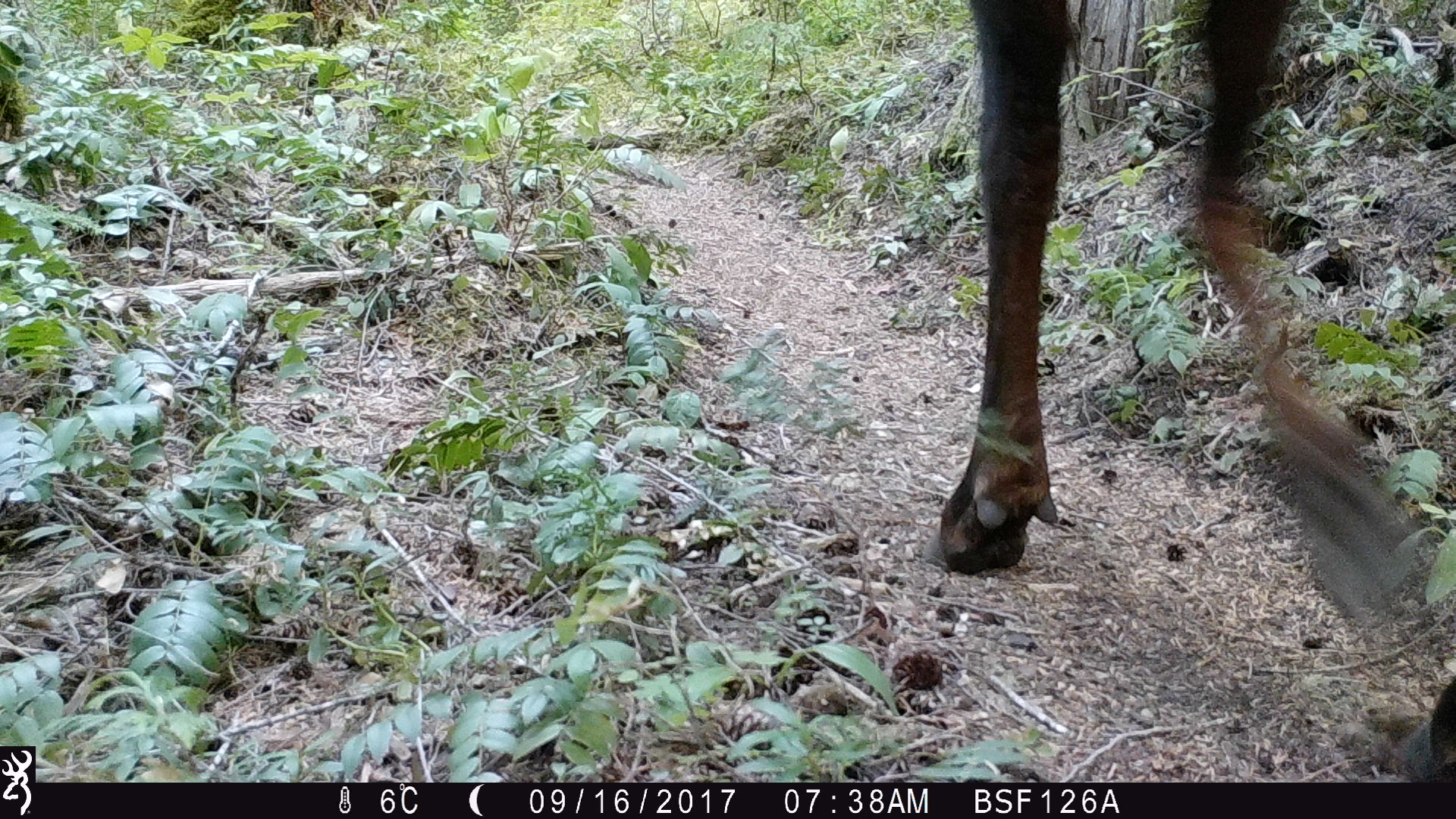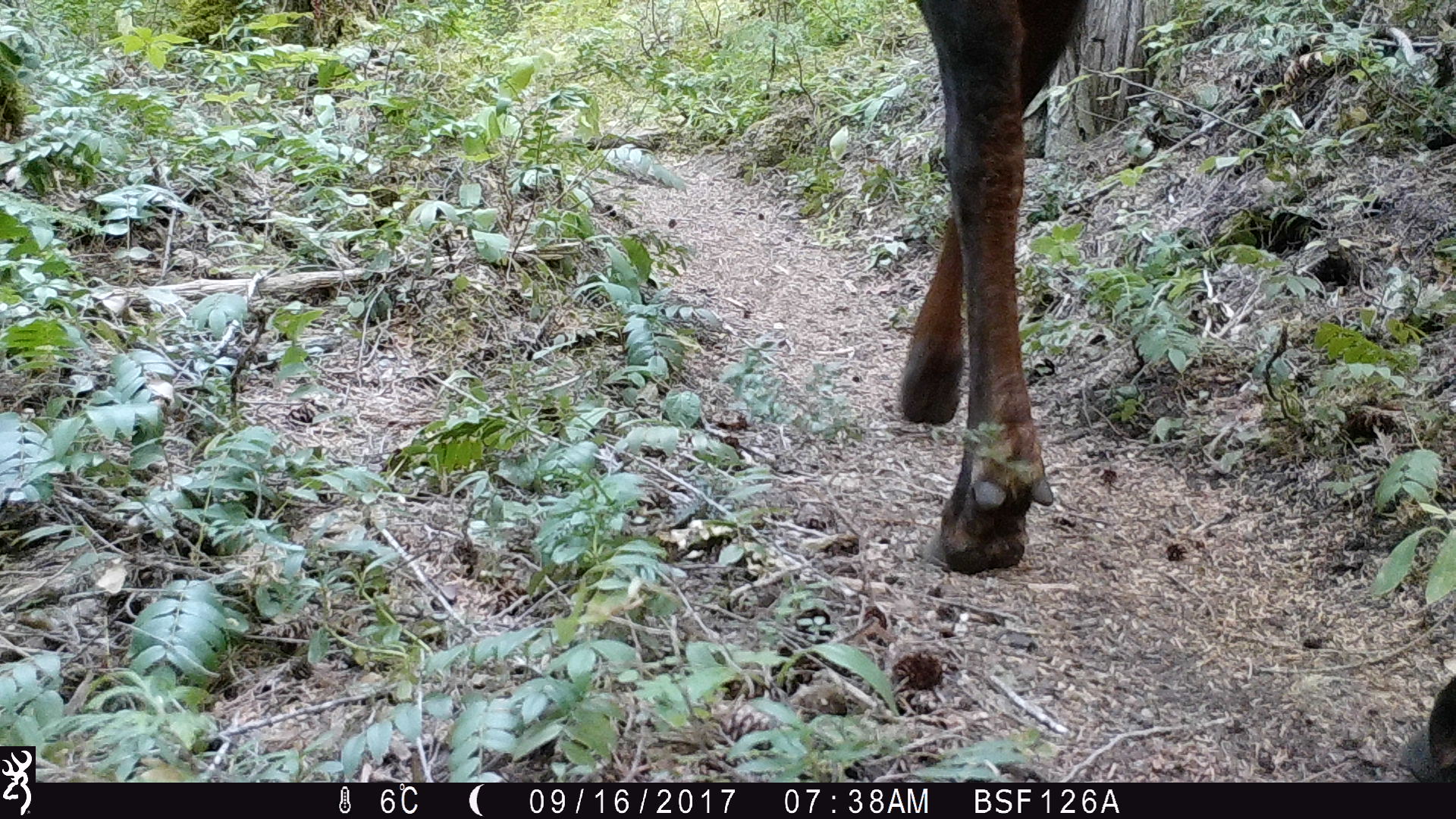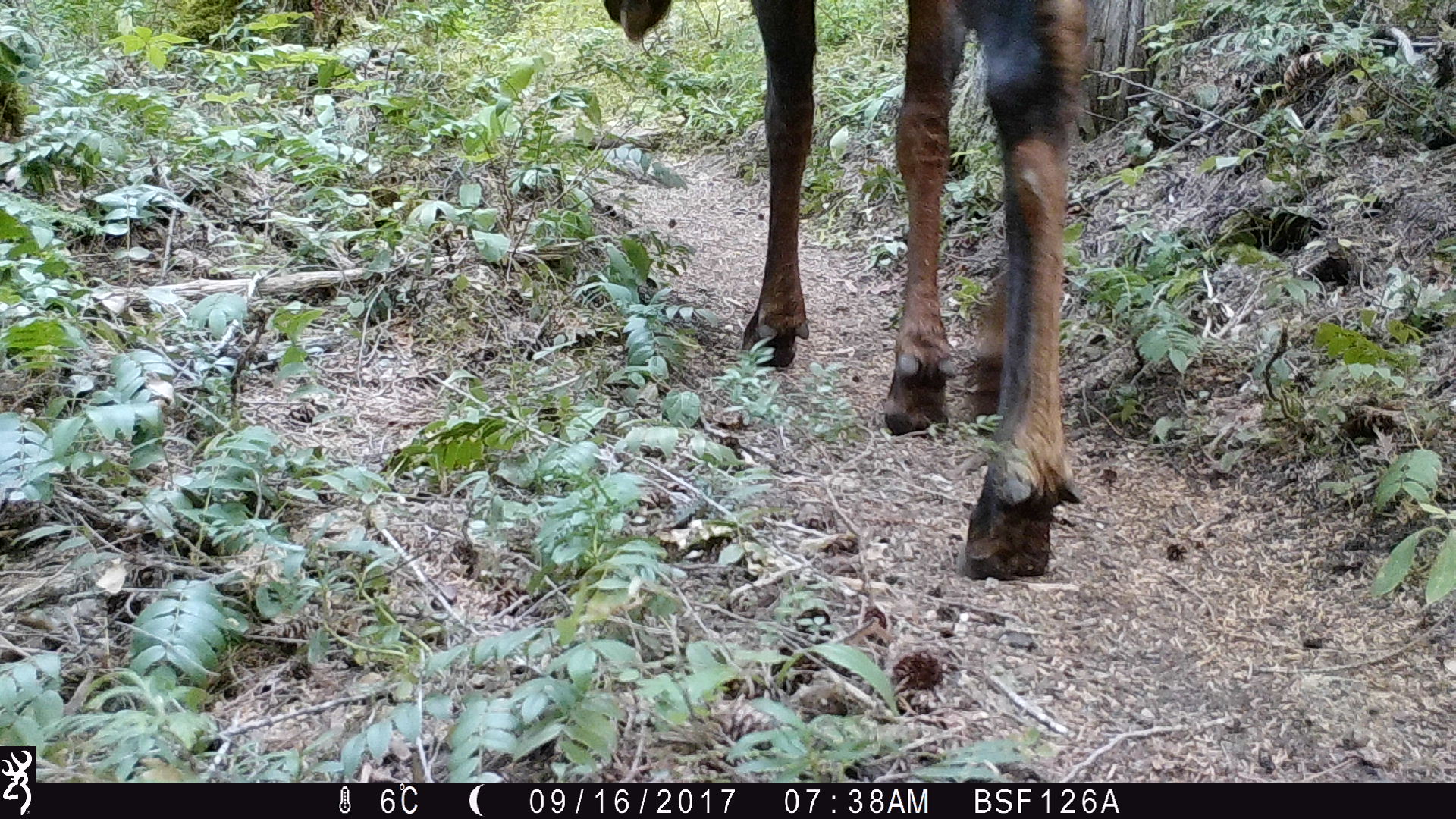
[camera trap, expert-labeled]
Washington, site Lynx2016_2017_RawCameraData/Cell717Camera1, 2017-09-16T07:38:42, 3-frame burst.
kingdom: Animalia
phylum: Chordata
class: Mammalia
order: Artiodactyla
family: Cervidae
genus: Alces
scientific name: Alces alces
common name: moose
Alces alces (moose). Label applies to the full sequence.